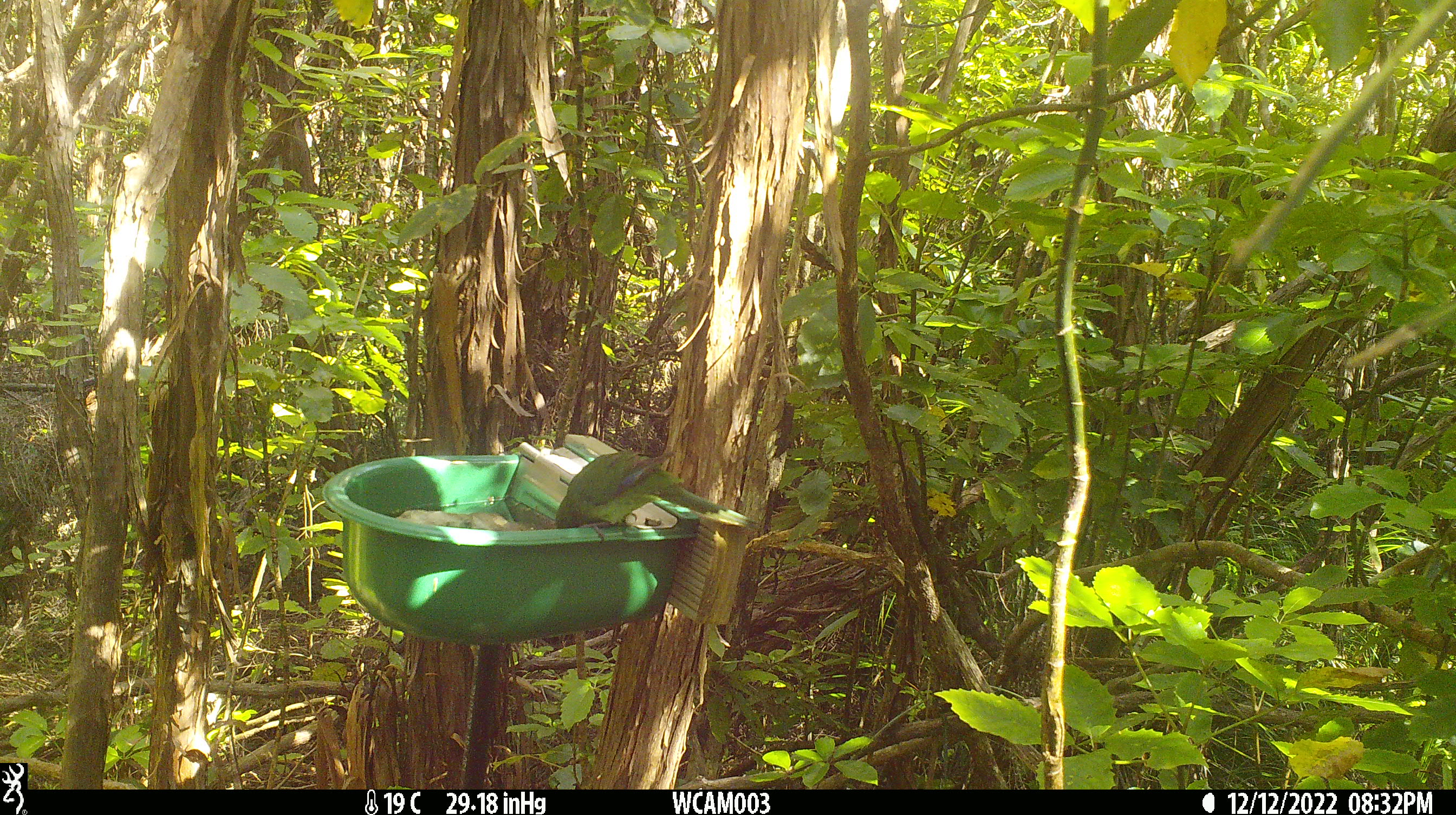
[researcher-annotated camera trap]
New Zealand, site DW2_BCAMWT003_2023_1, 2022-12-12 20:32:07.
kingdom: Animalia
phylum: Chordata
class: Aves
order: Psittaciformes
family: Psittaculidae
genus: Cyanoramphus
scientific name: Cyanoramphus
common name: parakeet